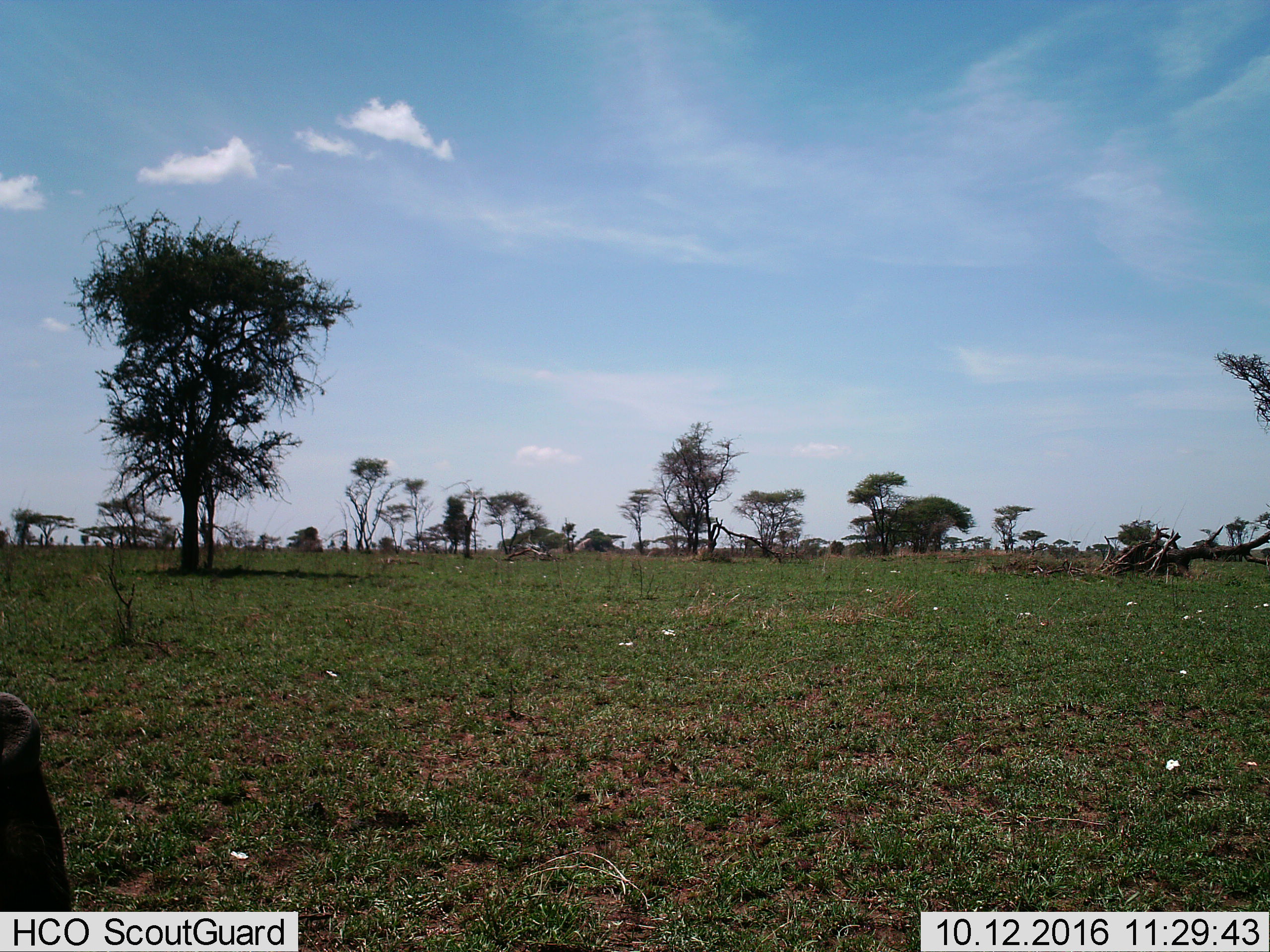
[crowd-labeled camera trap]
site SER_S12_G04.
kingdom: Animalia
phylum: Chordata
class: Mammalia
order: Artiodactyla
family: Bovidae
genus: Connochaetes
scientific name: Connochaetes taurinus taurinus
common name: blue wildebeest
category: wildebeestblue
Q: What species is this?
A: Wildebeestblue (blue wildebeest) (Connochaetes taurinus taurinus).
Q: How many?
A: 1.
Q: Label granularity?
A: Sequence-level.